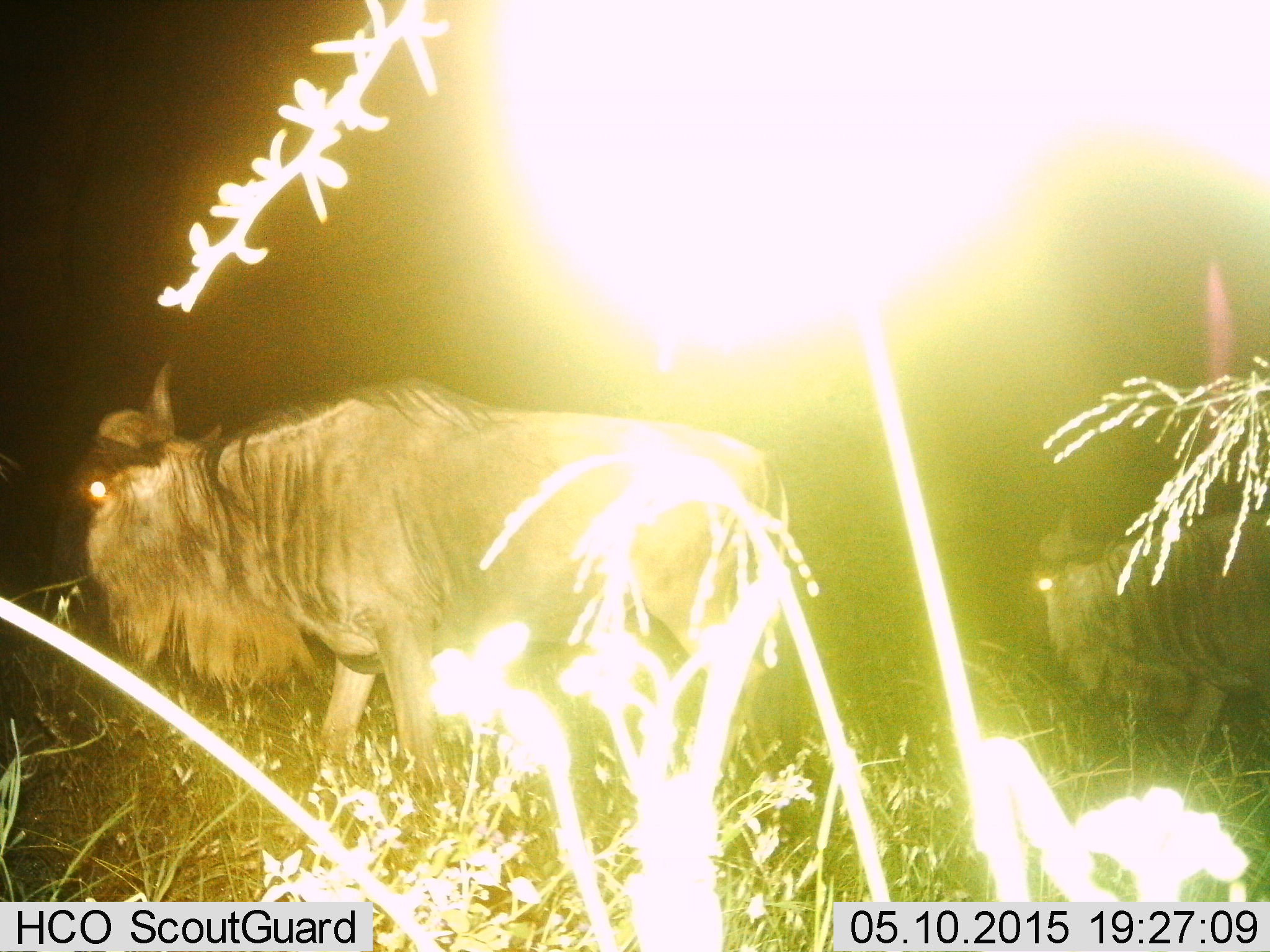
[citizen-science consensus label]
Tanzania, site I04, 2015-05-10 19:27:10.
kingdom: Animalia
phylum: Chordata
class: Mammalia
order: Artiodactyla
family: Bovidae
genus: Connochaetes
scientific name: Connochaetes taurinus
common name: blue wildebeest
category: wildebeest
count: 2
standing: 40%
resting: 0%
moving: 60%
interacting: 0%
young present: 0%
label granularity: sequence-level